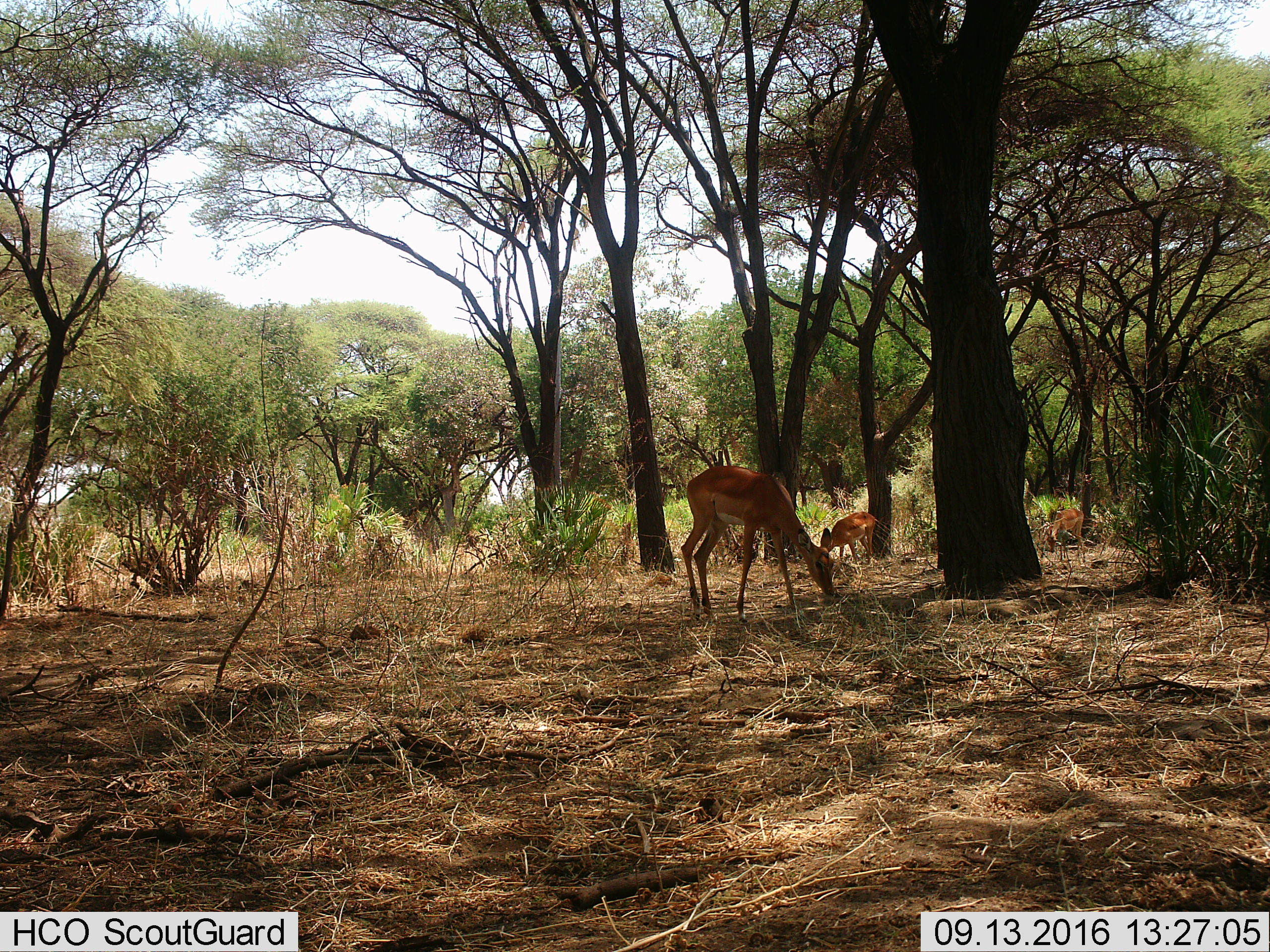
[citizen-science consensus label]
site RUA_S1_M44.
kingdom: Animalia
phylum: Chordata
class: Mammalia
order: Artiodactyla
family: Bovidae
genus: Aepyceros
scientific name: Aepyceros melampus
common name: impala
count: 3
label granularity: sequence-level